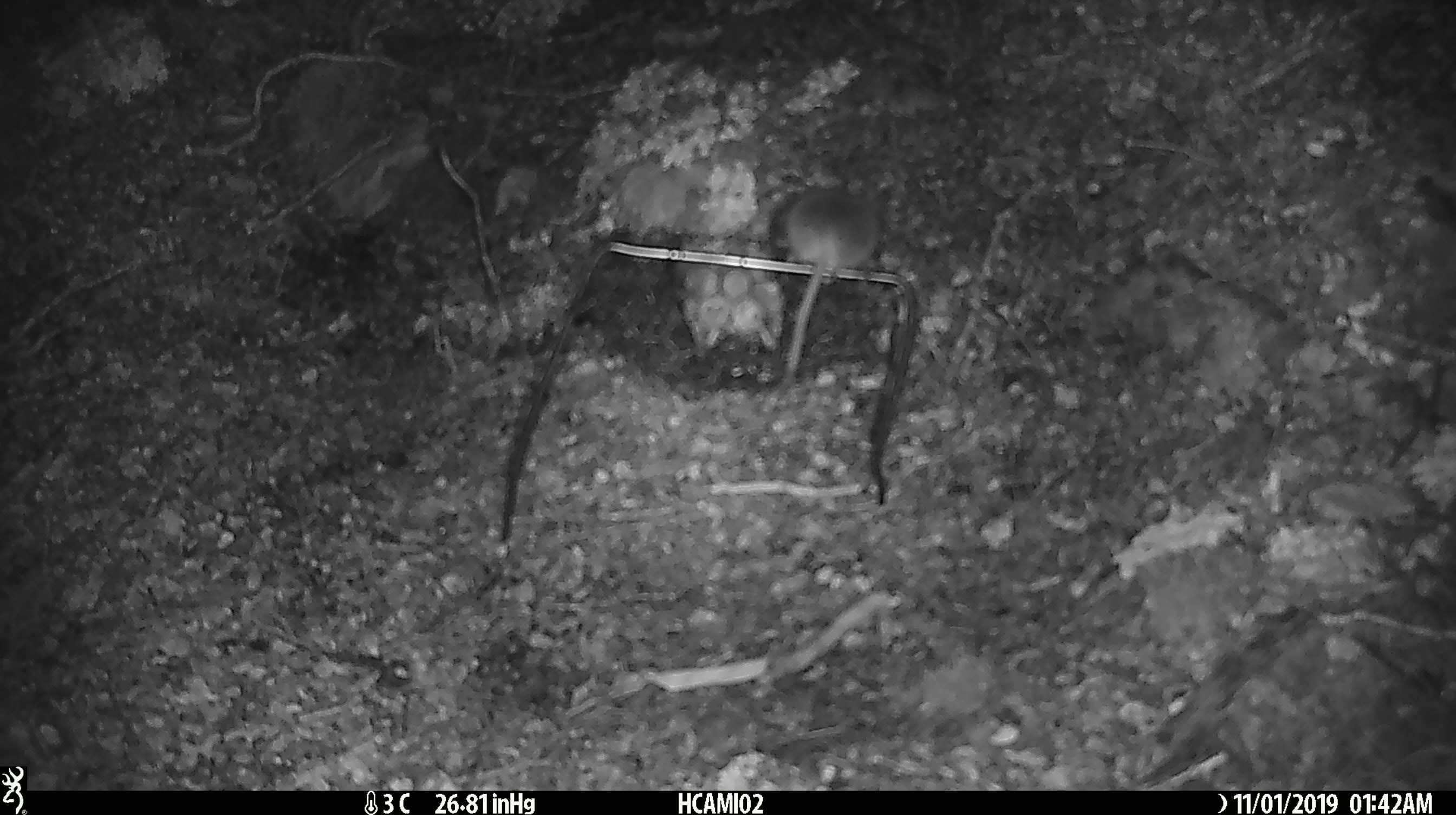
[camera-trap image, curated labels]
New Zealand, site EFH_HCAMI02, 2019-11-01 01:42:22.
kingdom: Animalia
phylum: Chordata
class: Mammalia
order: Rodentia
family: Muridae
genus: Mus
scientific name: Mus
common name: mouse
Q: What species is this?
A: Mouse (Mus).